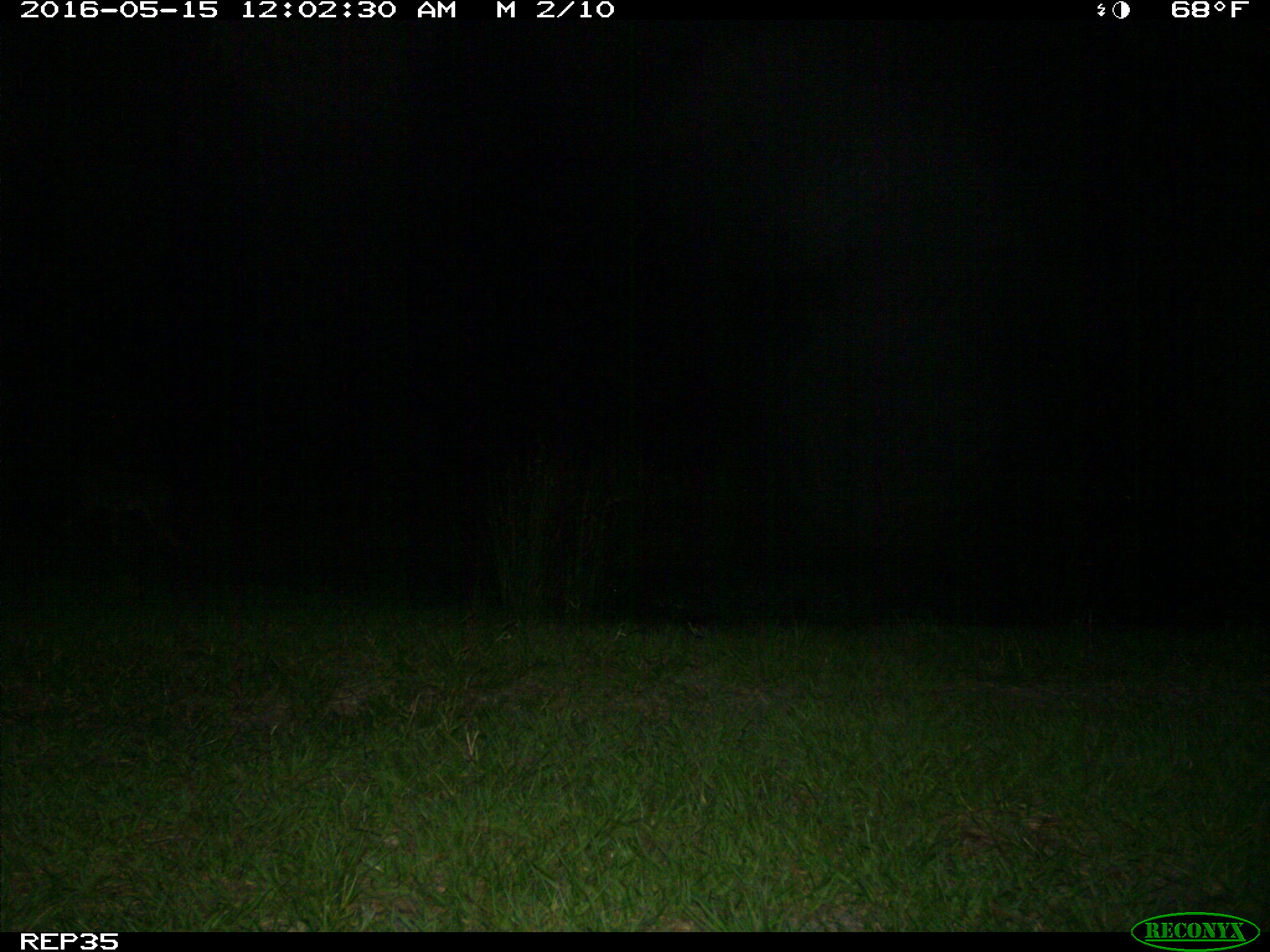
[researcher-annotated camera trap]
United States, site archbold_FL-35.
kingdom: Animalia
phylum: Chordata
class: Mammalia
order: Carnivora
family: Canidae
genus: Canis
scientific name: Canis latrans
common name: coyote